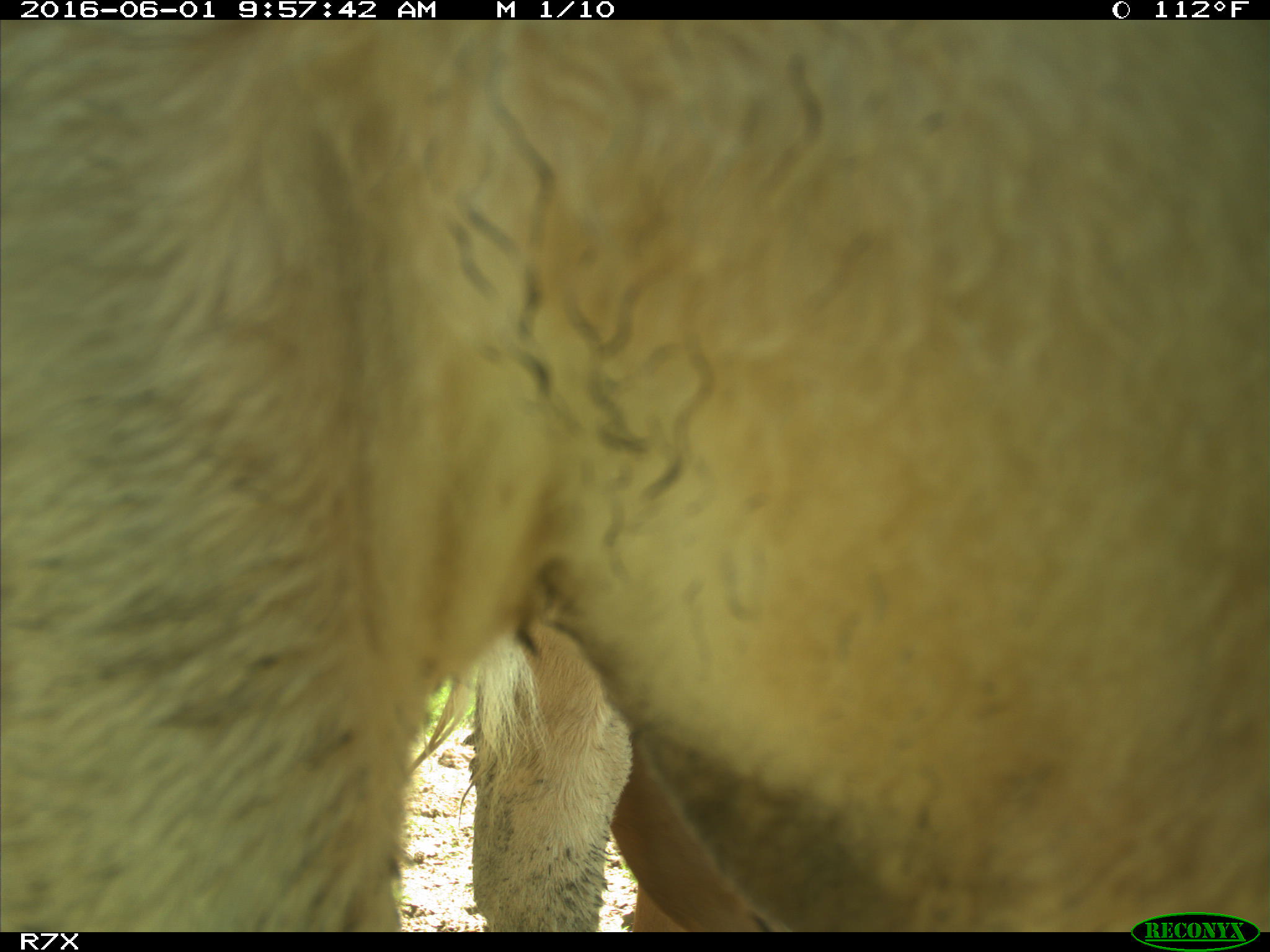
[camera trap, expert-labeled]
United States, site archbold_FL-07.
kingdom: Animalia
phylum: Chordata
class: Mammalia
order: Artiodactyla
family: Bovidae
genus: Bos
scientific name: Bos taurus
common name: domestic cow